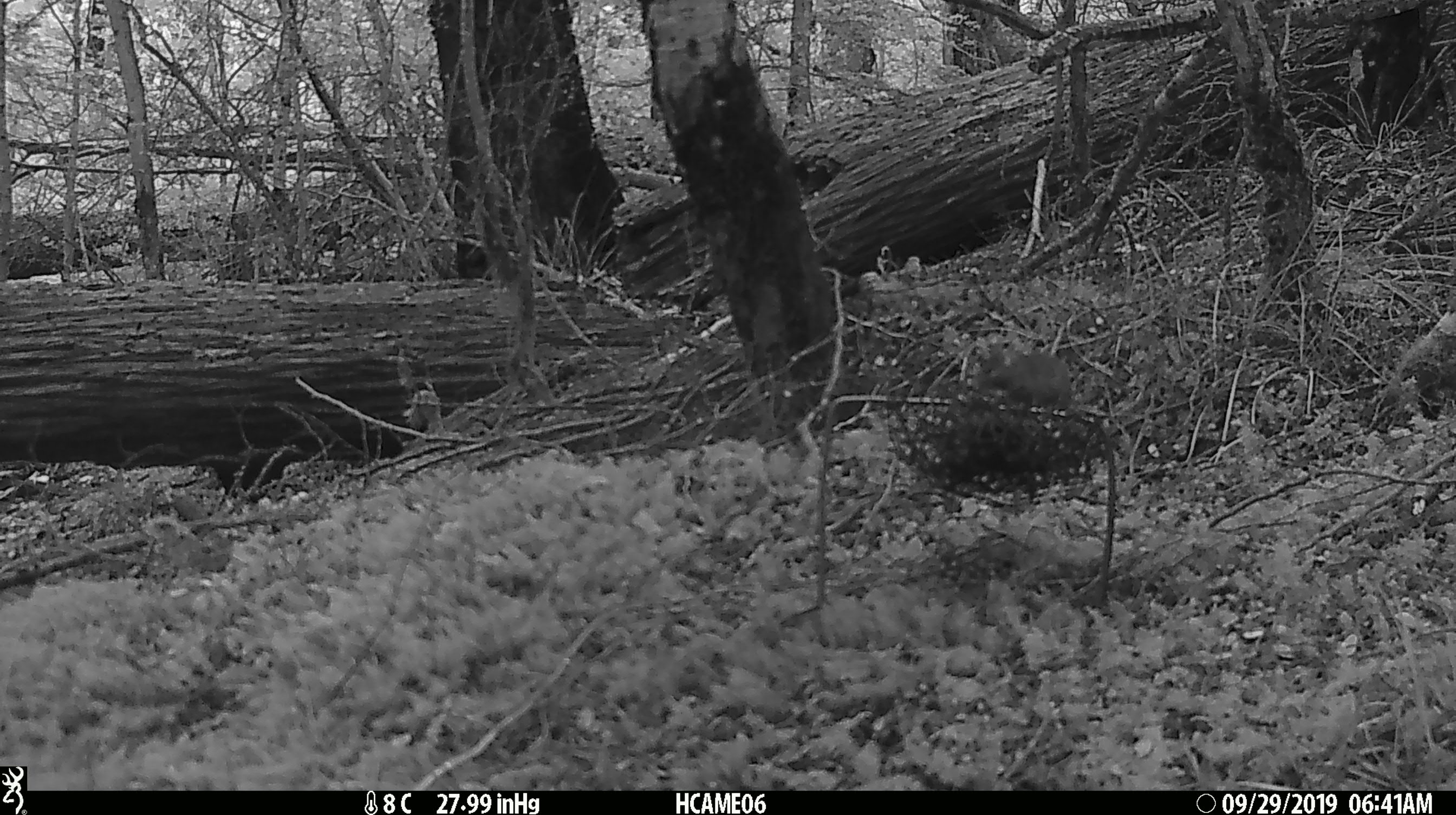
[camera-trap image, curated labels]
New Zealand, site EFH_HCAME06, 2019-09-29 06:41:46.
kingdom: Animalia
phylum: Chordata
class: Mammalia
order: Rodentia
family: Muridae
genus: Mus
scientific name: Mus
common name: mouse